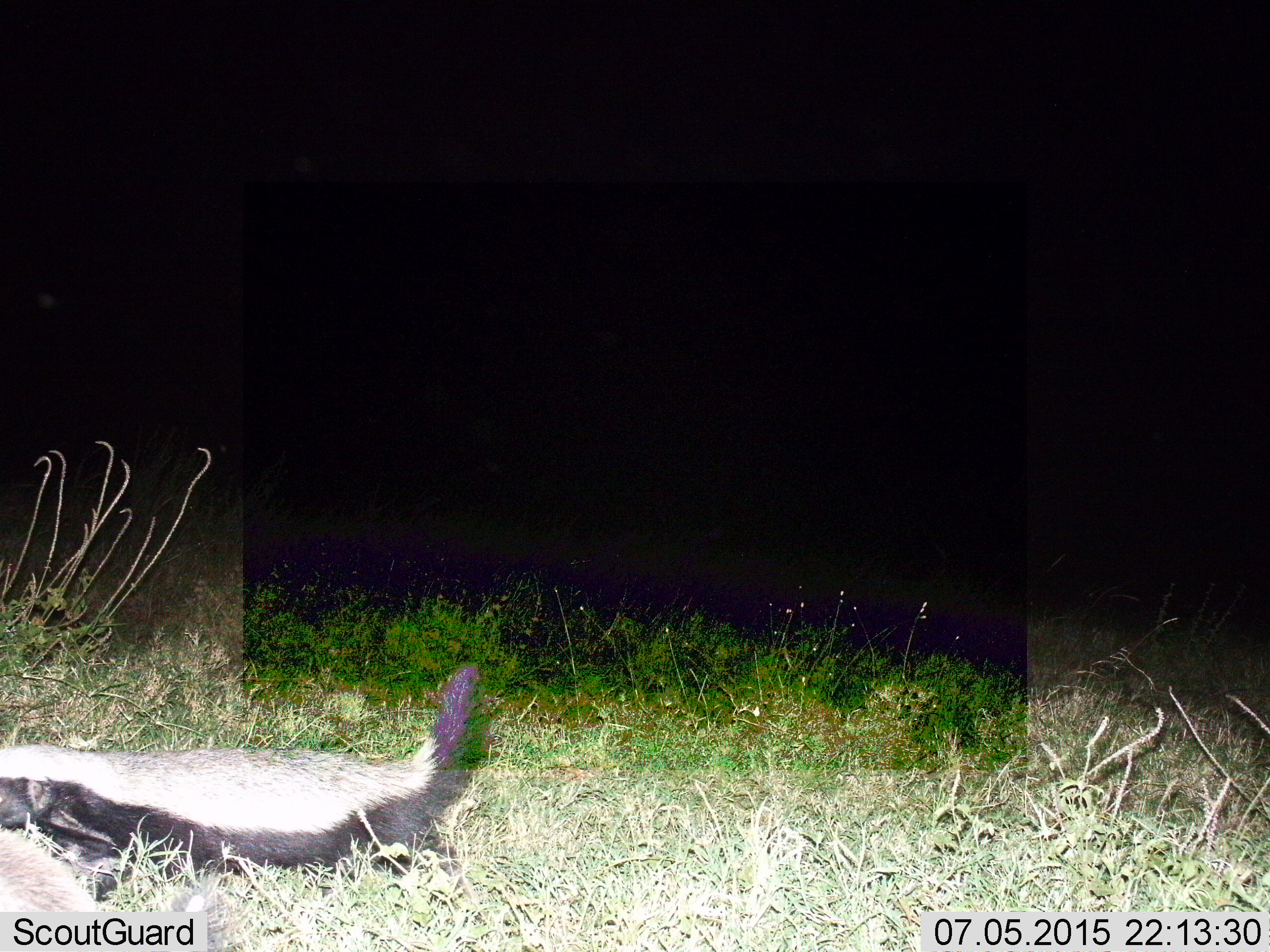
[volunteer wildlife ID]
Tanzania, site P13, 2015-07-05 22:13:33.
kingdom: Animalia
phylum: Chordata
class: Mammalia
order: Carnivora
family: Mustelidae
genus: Mellivora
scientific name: Mellivora capensis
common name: honey badger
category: honeybadger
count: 1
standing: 11%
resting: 0%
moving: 100%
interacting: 0%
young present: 0%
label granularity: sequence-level